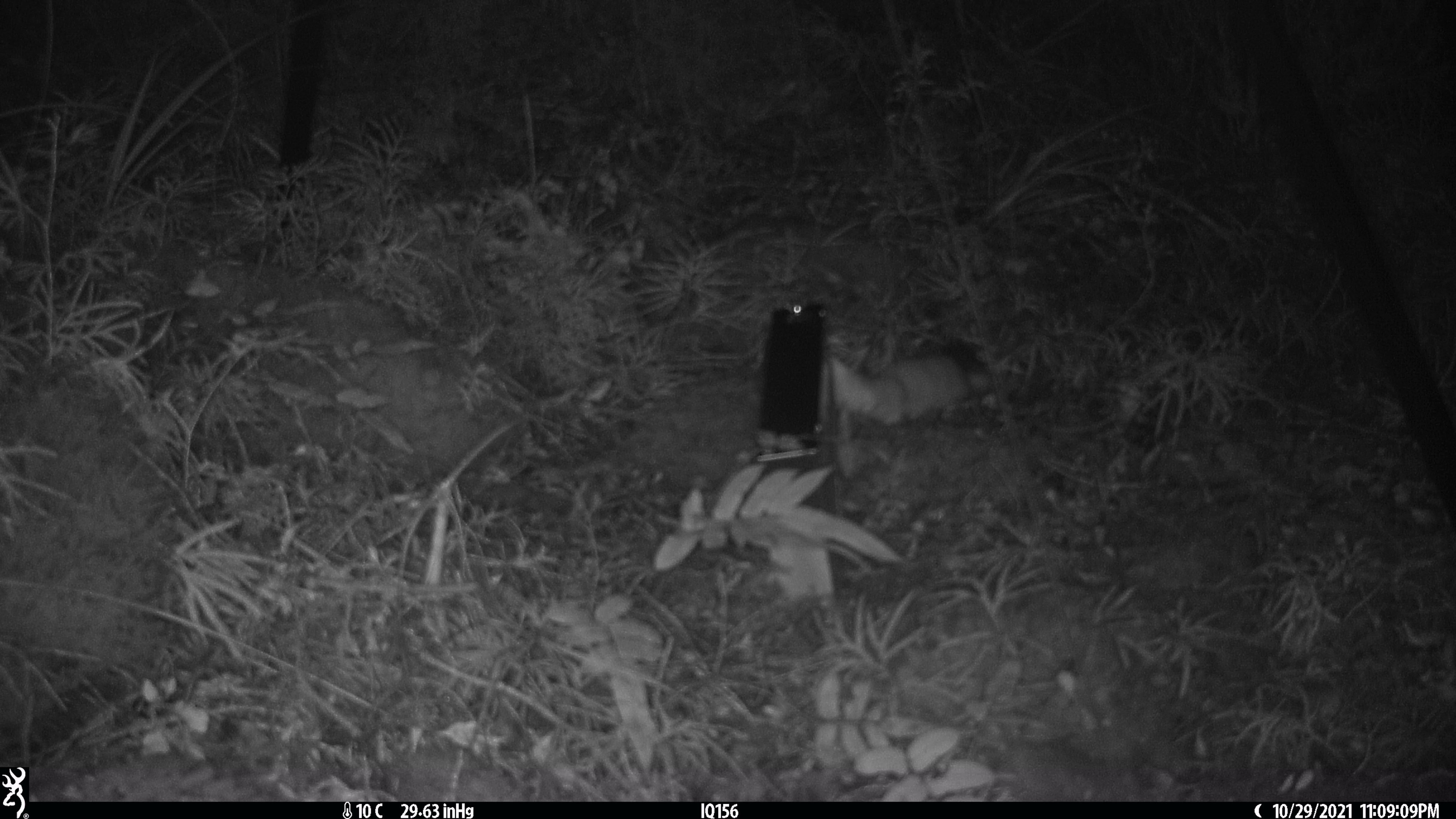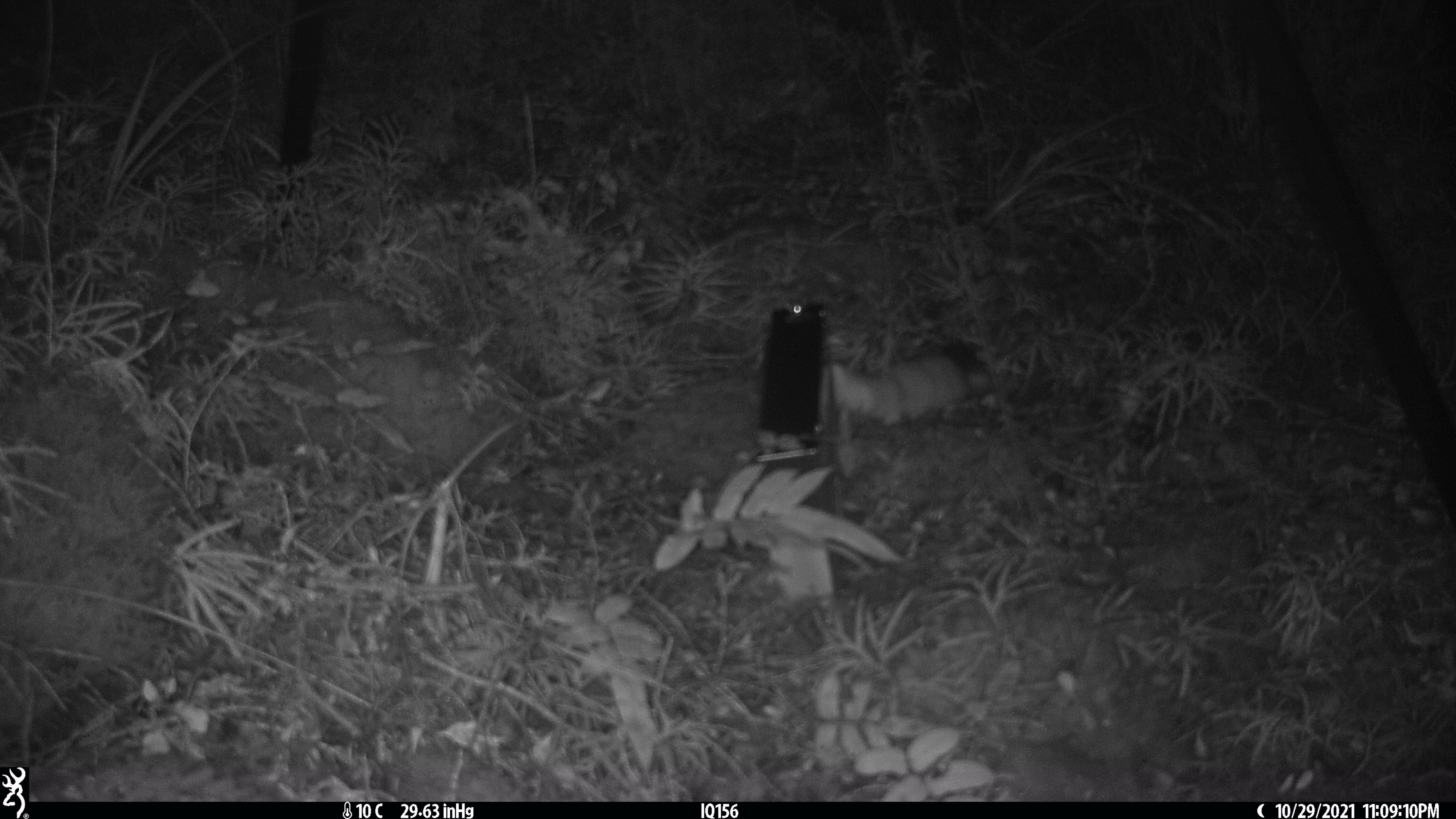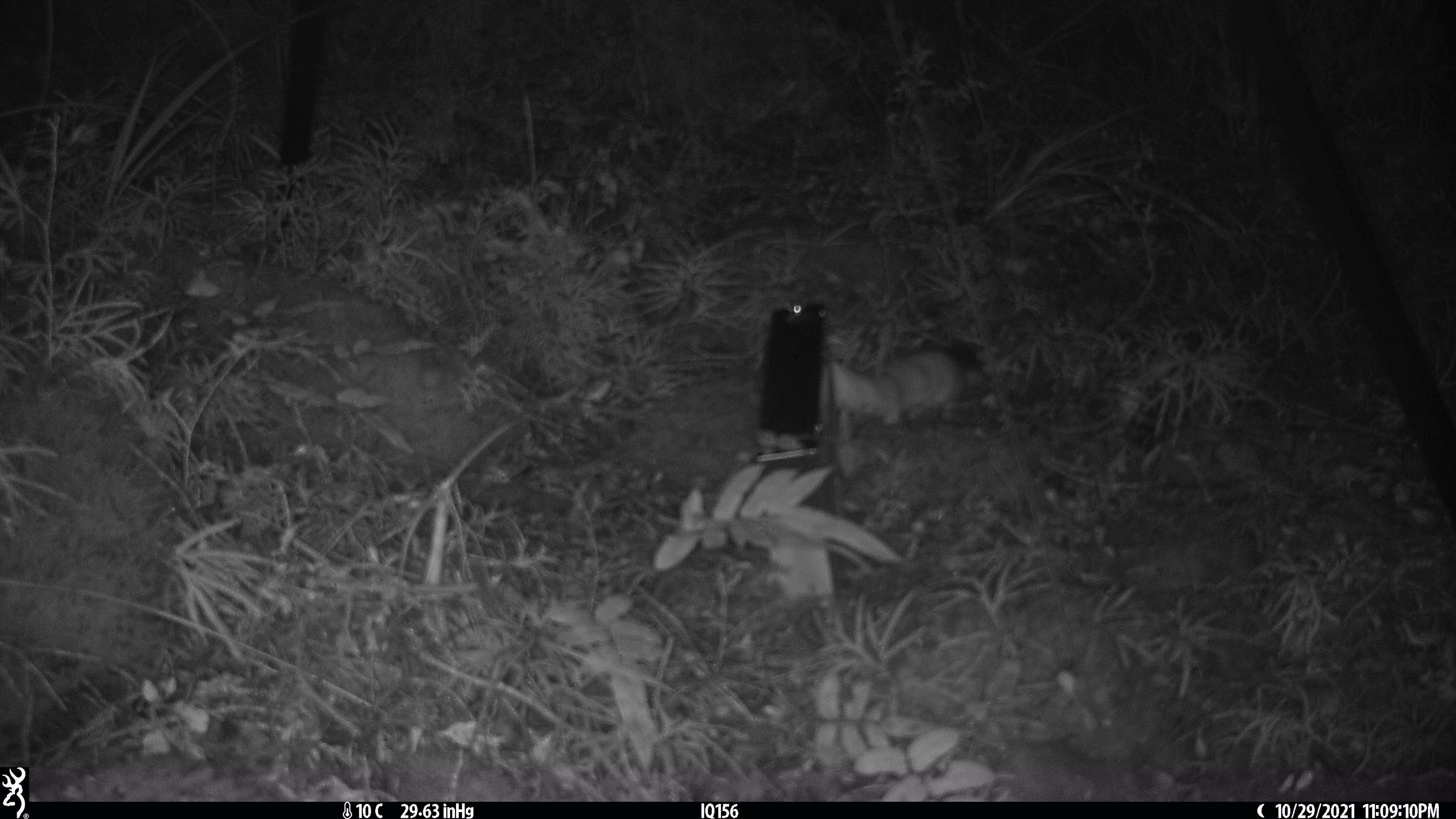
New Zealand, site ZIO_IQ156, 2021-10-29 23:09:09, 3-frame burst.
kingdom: Animalia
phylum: Chordata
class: Mammalia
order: Carnivora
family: Mustelidae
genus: Mustela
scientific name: Mustela erminea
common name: stoat